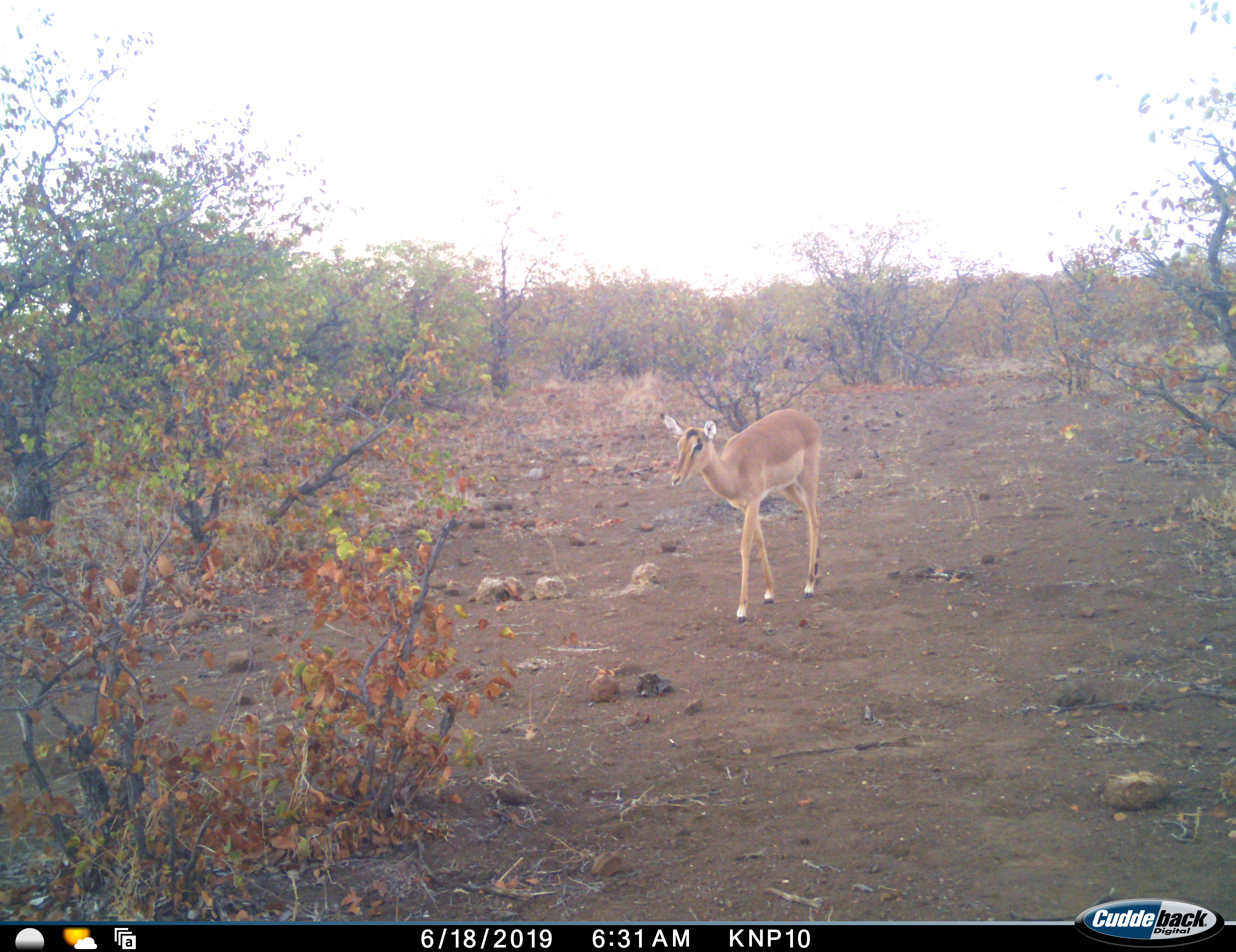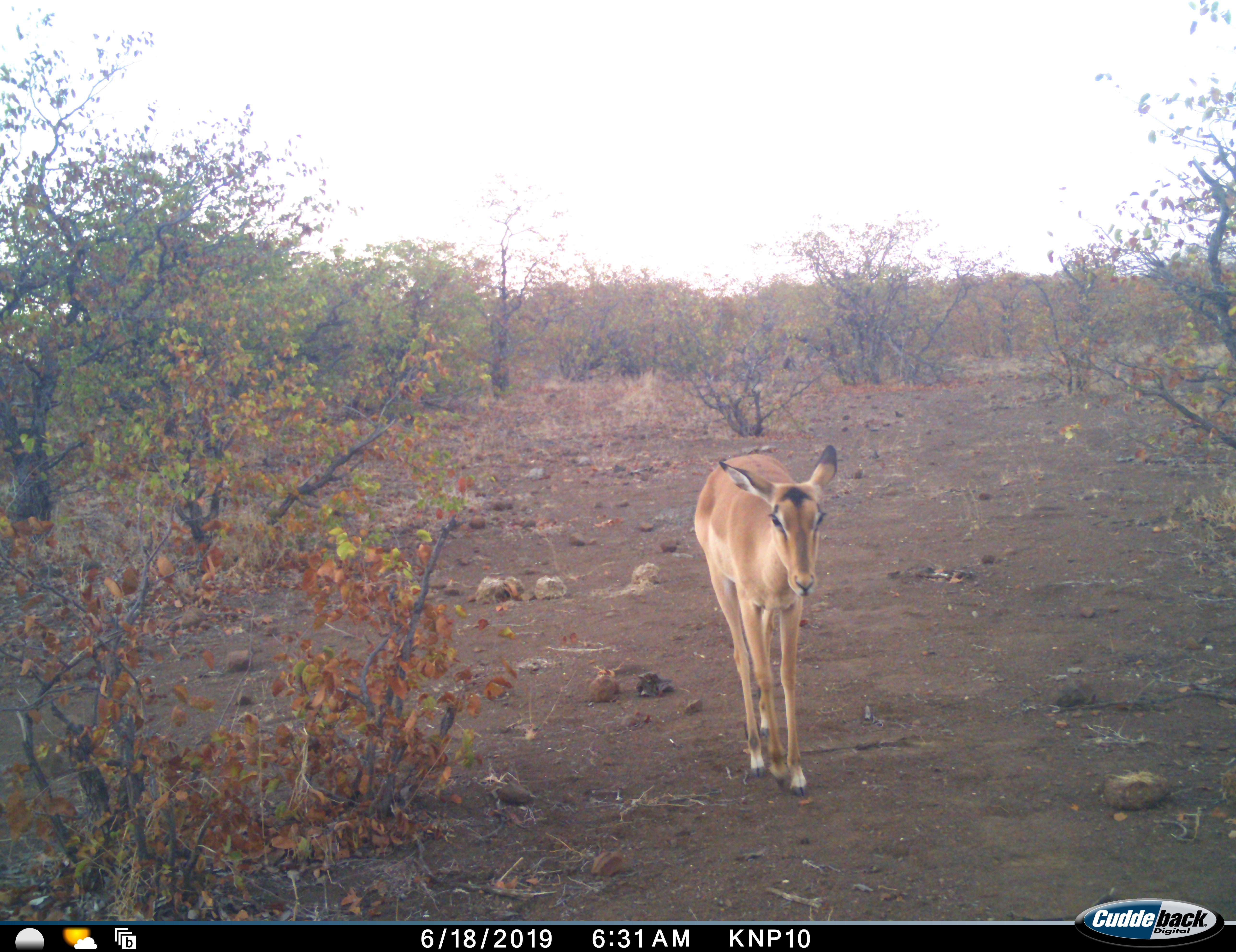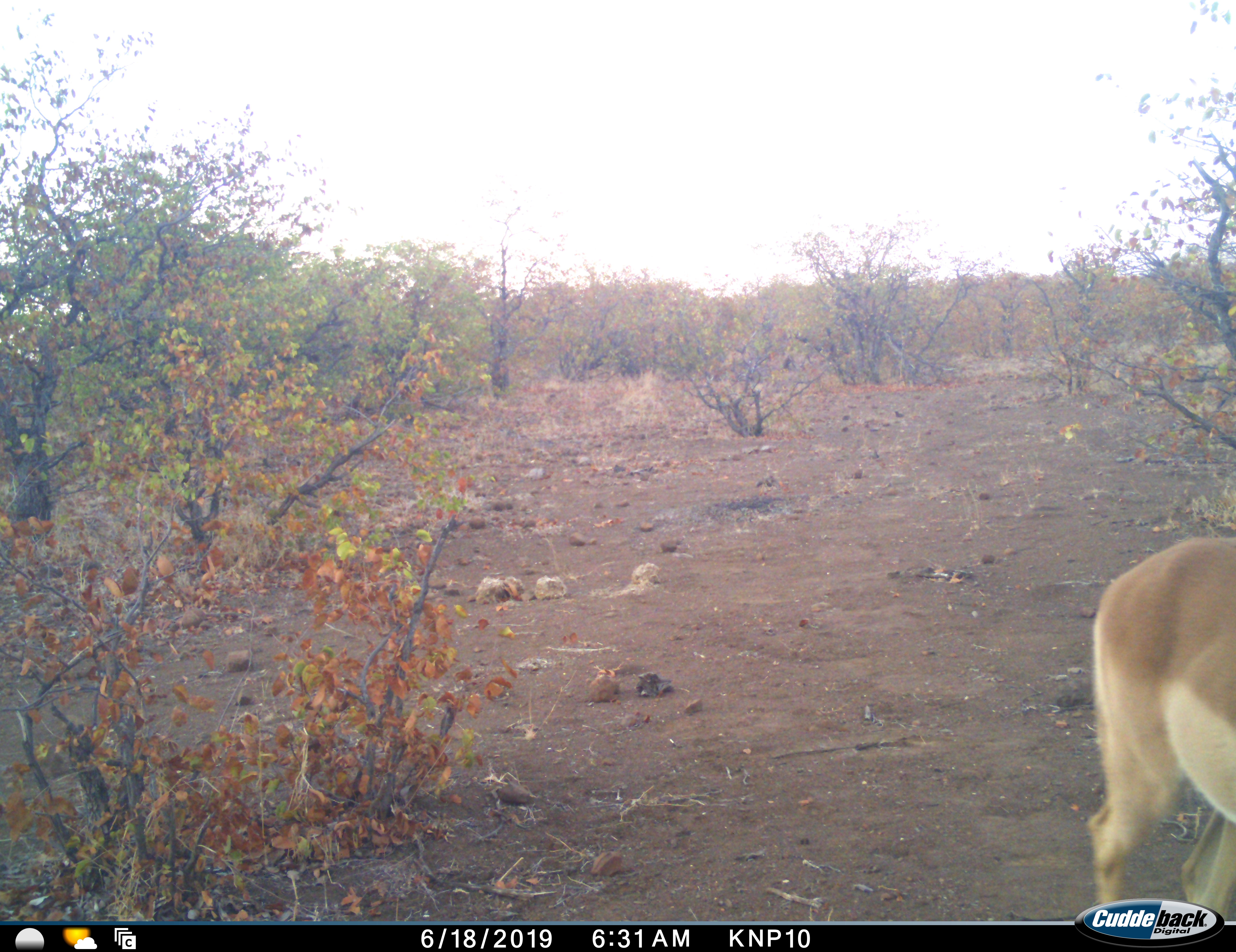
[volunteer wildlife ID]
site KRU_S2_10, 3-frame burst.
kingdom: Animalia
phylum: Chordata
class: Mammalia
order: Artiodactyla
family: Bovidae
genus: Aepyceros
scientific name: Aepyceros melampus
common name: impala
Impala (Aepyceros melampus), count 1. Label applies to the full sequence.